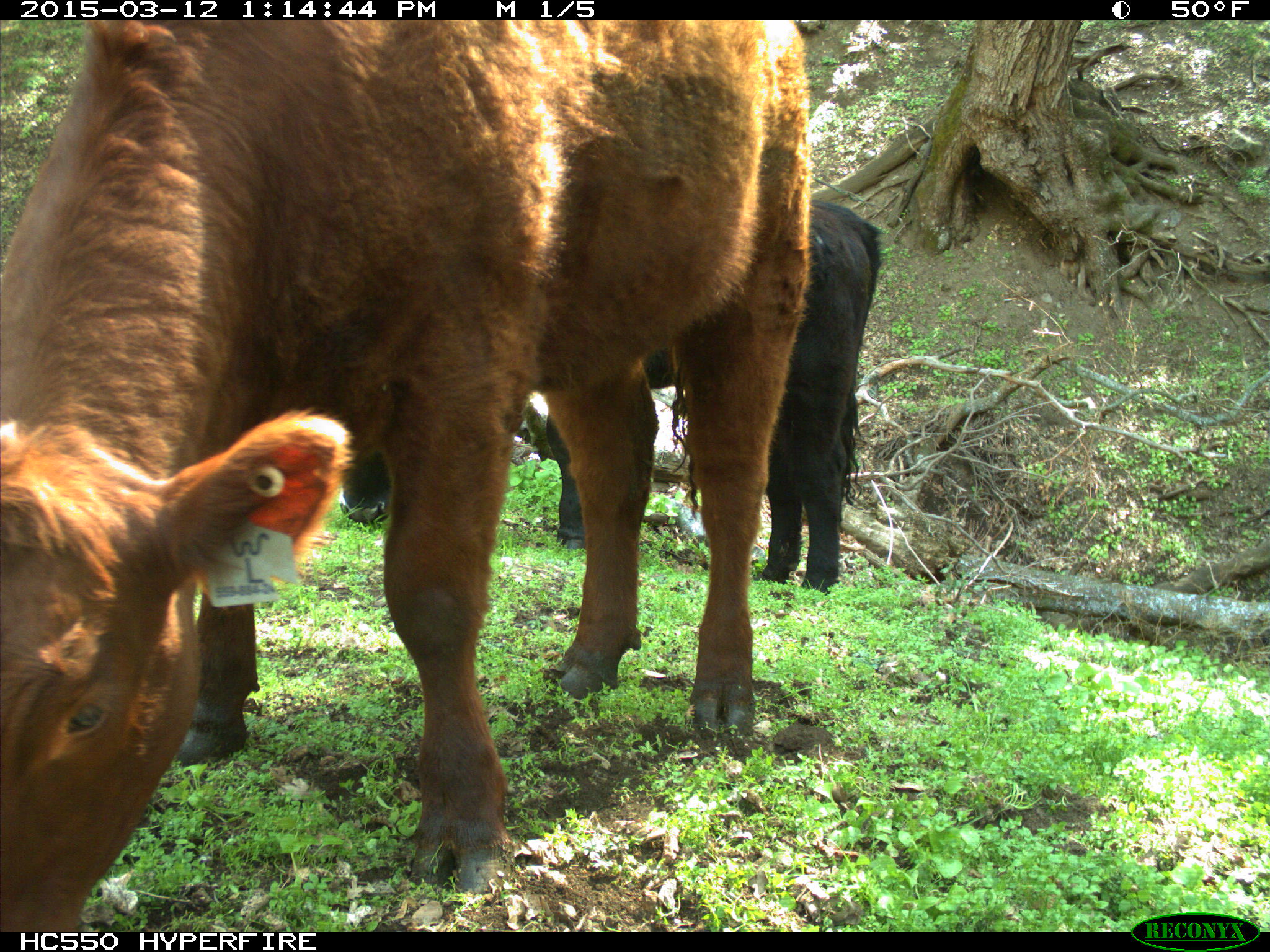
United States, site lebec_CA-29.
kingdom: Animalia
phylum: Chordata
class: Mammalia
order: Artiodactyla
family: Bovidae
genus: Bos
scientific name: Bos taurus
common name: domestic cow